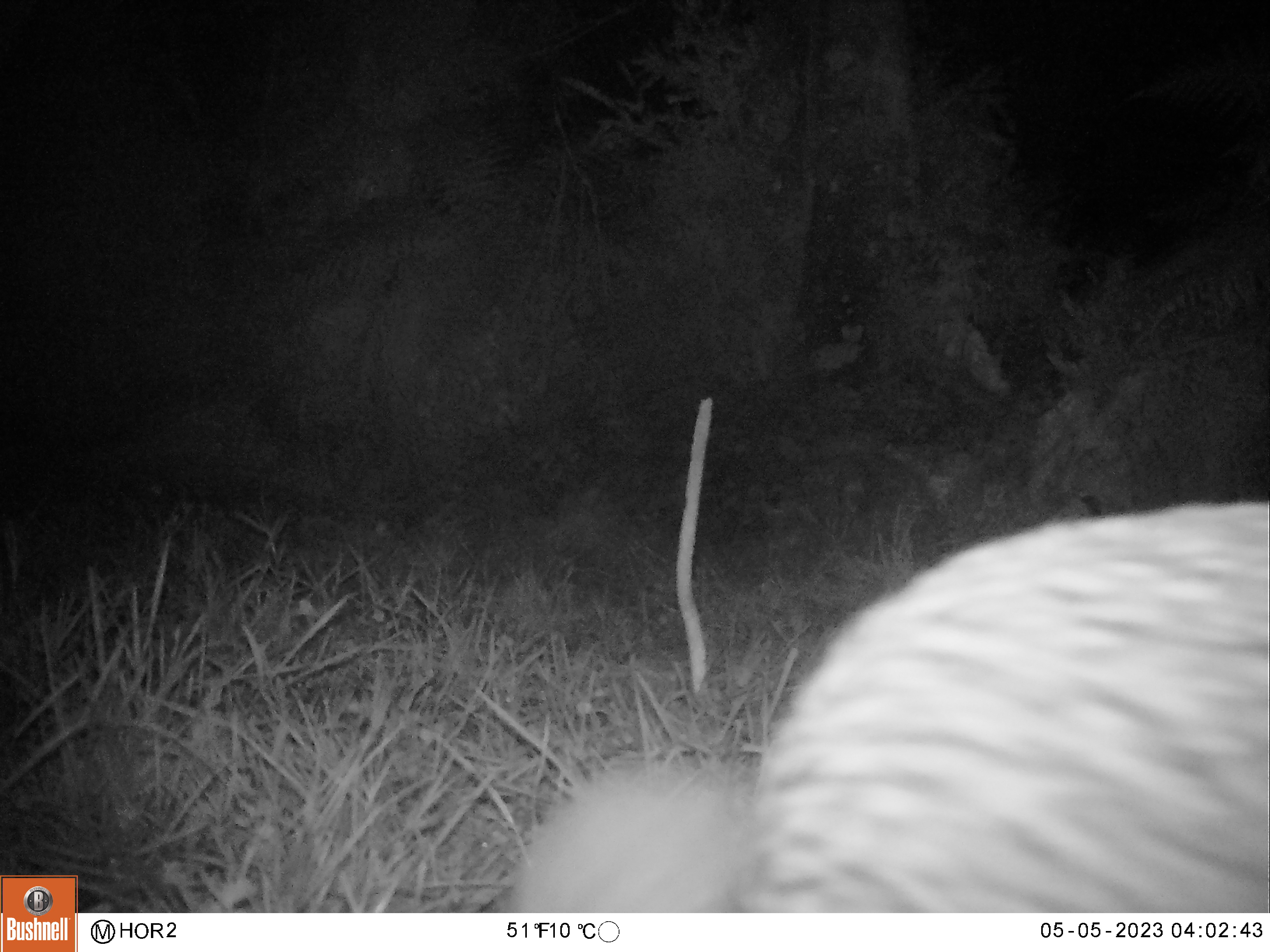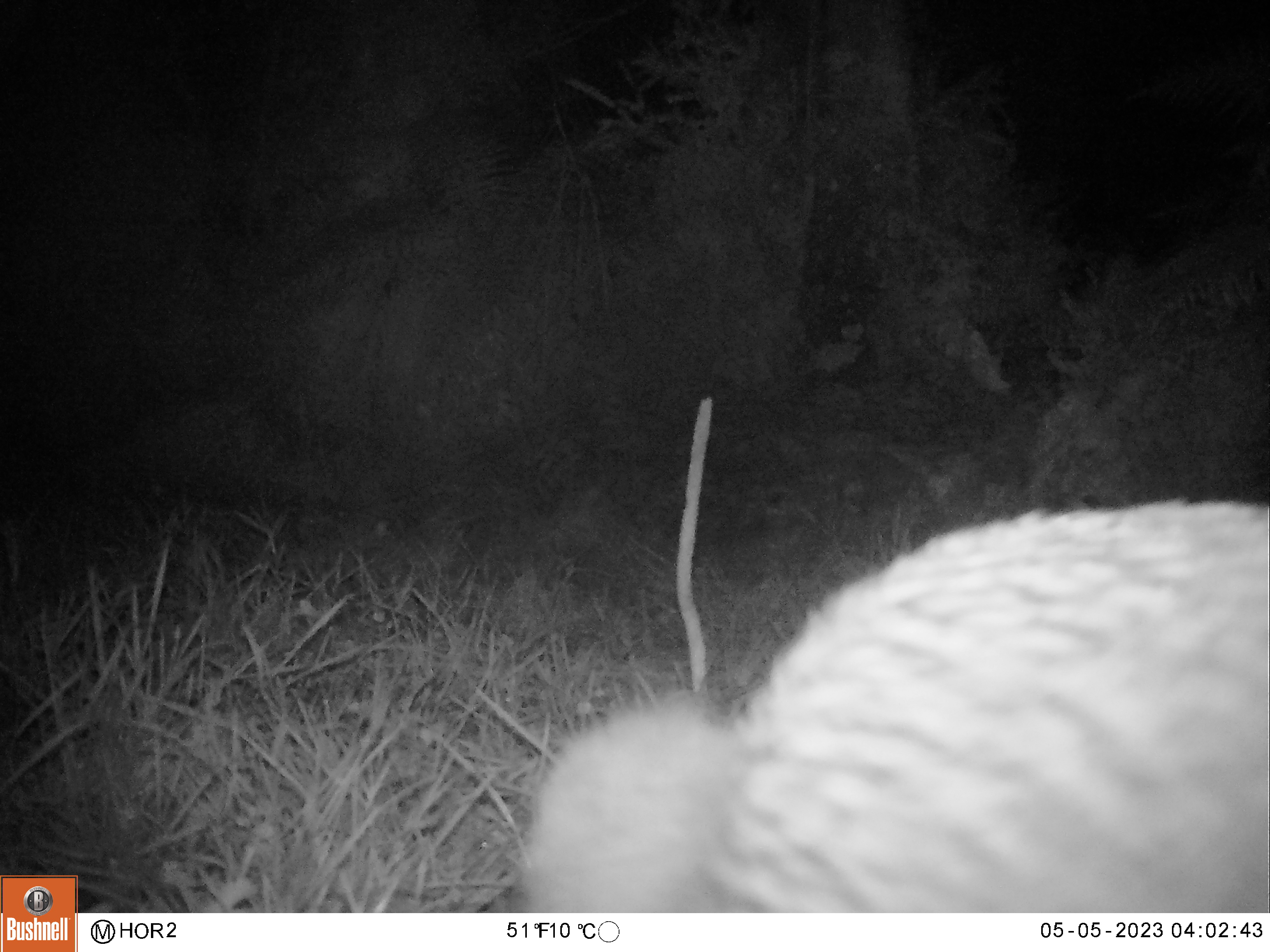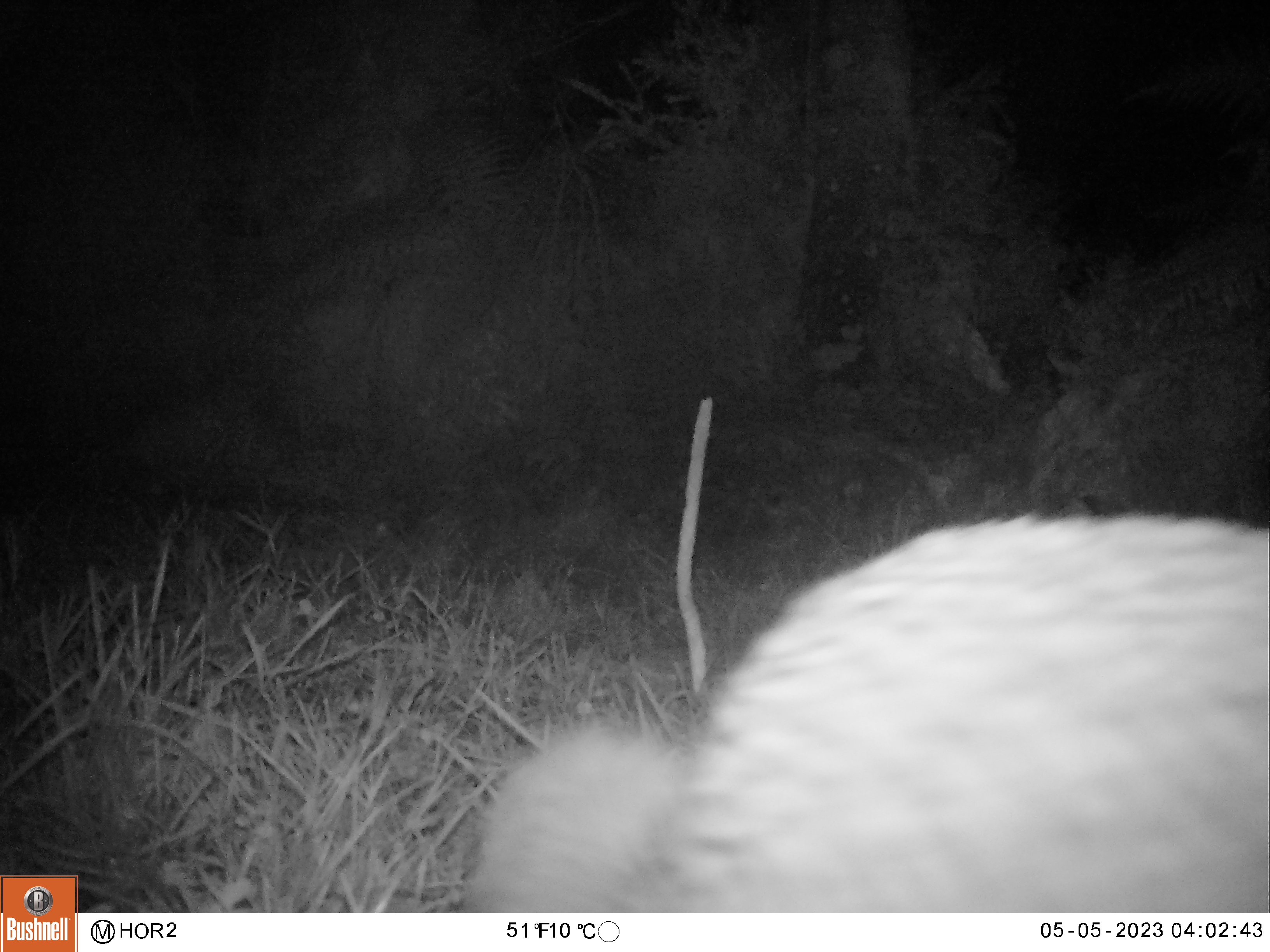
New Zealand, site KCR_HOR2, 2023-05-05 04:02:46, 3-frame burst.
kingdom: Animalia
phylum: Chordata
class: Aves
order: Apterygiformes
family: Apterygidae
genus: Apteryx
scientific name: Apteryx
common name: kiwi